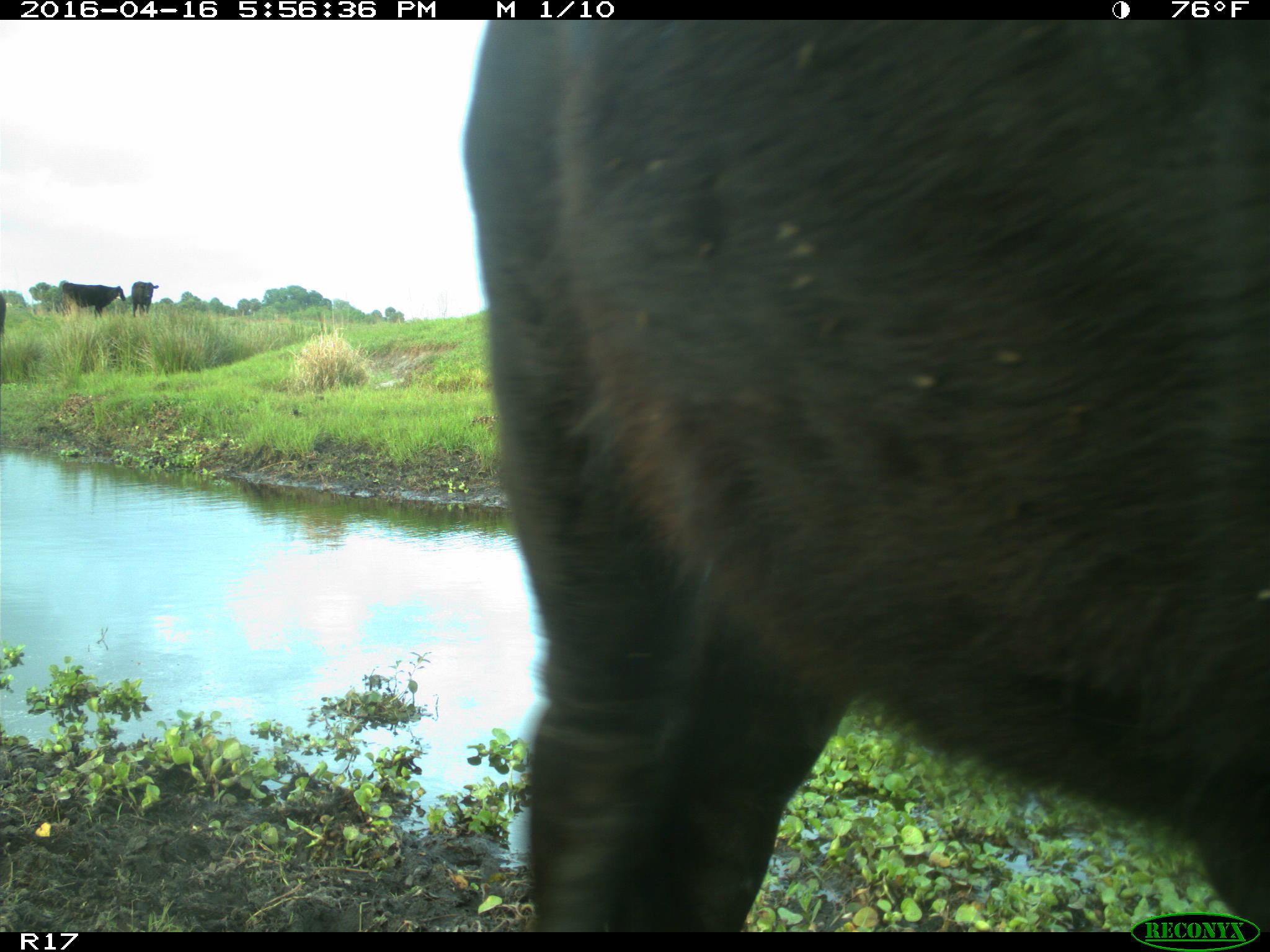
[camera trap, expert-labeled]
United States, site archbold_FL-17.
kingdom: Animalia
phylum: Chordata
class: Mammalia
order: Artiodactyla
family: Bovidae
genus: Bos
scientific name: Bos taurus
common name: domestic cow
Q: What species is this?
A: Bos taurus (domestic cow).